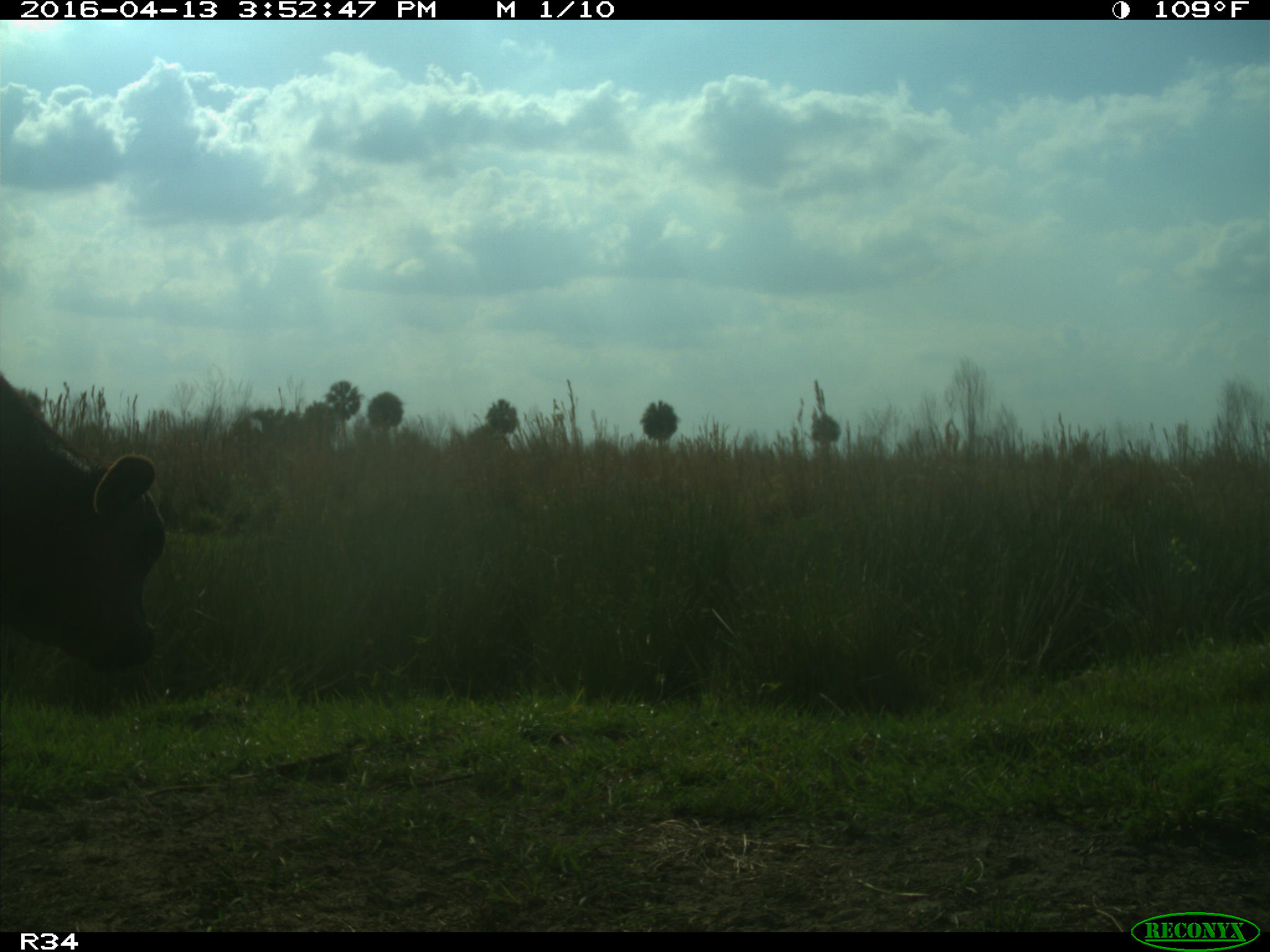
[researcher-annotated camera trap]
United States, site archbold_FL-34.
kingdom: Animalia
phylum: Chordata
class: Mammalia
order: Artiodactyla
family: Bovidae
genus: Bos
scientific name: Bos taurus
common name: domestic cow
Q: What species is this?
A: Bos taurus (domestic cow).